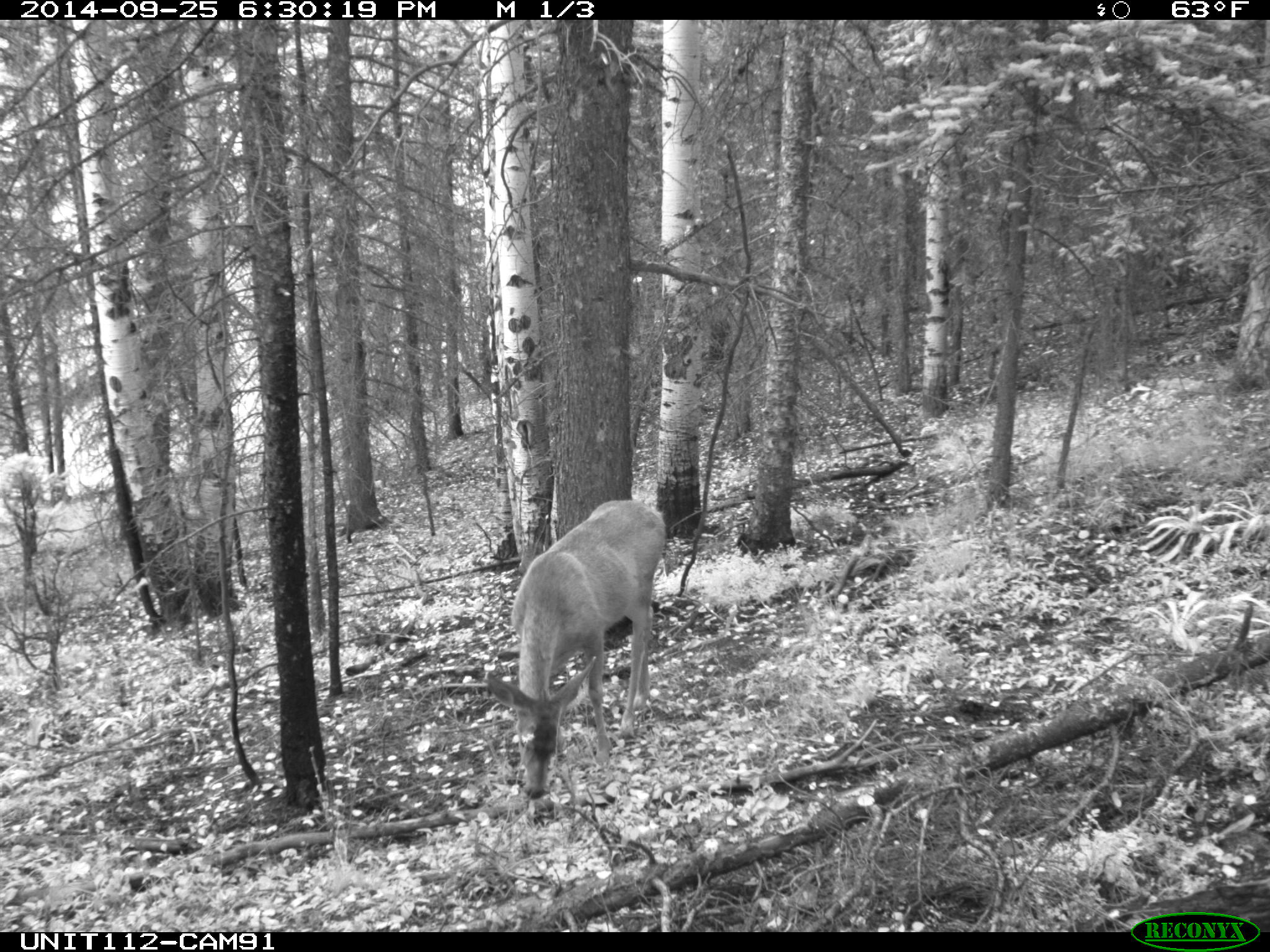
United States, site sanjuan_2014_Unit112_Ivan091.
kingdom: Animalia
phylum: Chordata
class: Mammalia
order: Artiodactyla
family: Cervidae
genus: Odocoileus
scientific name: Odocoileus hemionus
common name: mule deer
Odocoileus hemionus (mule deer).